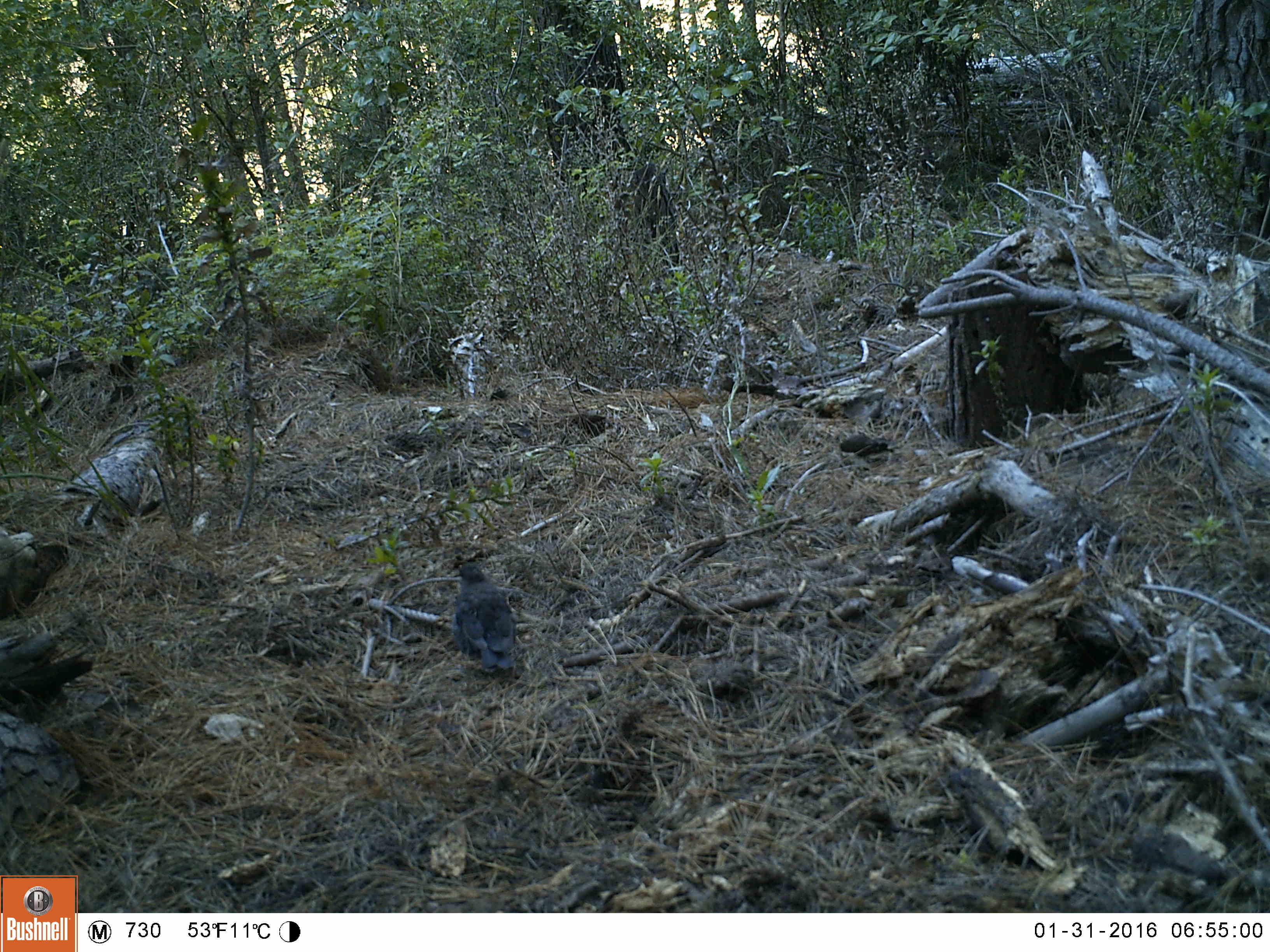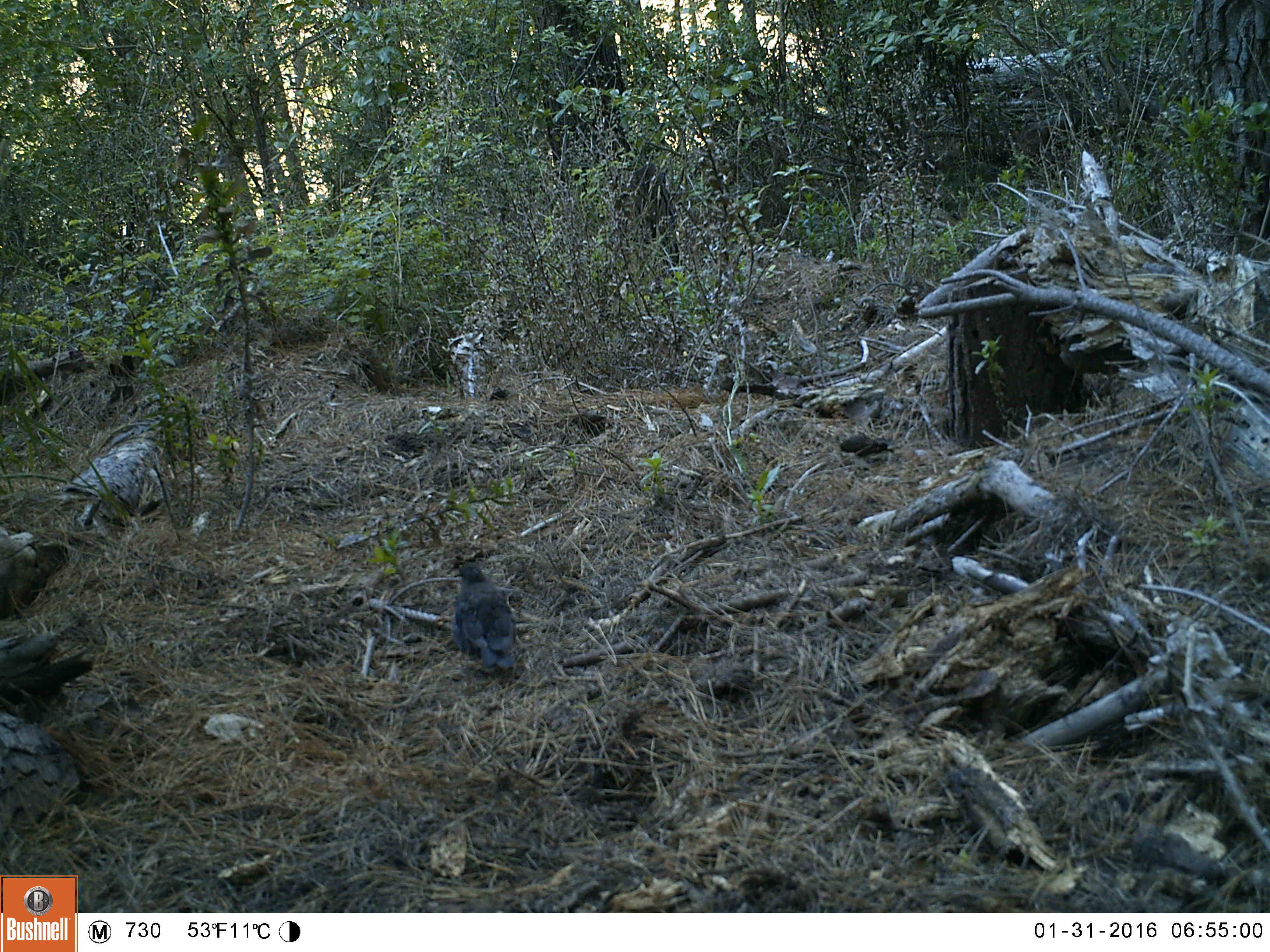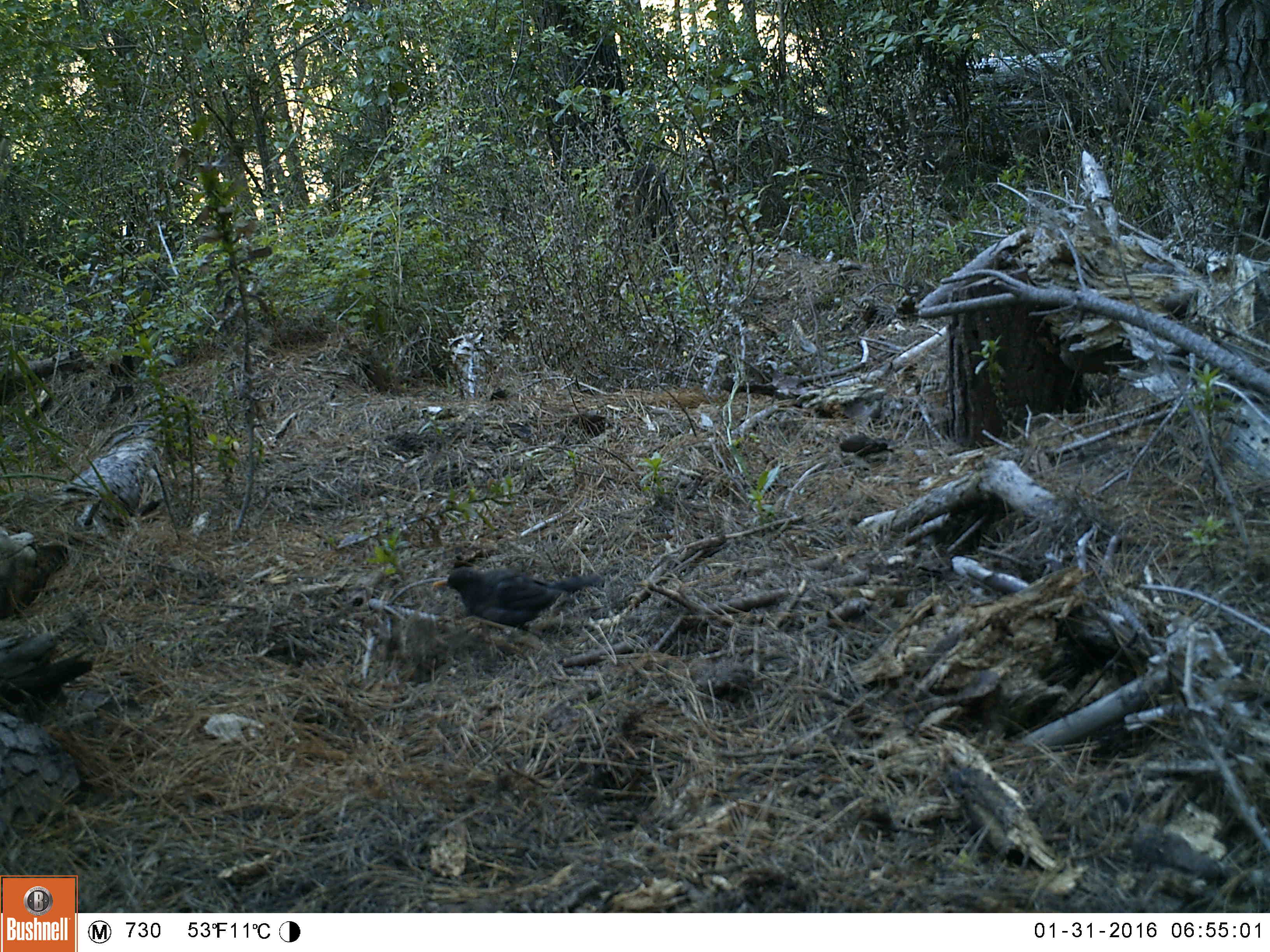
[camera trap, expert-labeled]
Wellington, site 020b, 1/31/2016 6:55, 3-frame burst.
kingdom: Animalia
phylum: Chordata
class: Aves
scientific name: Aves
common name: bird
Bird (Aves).